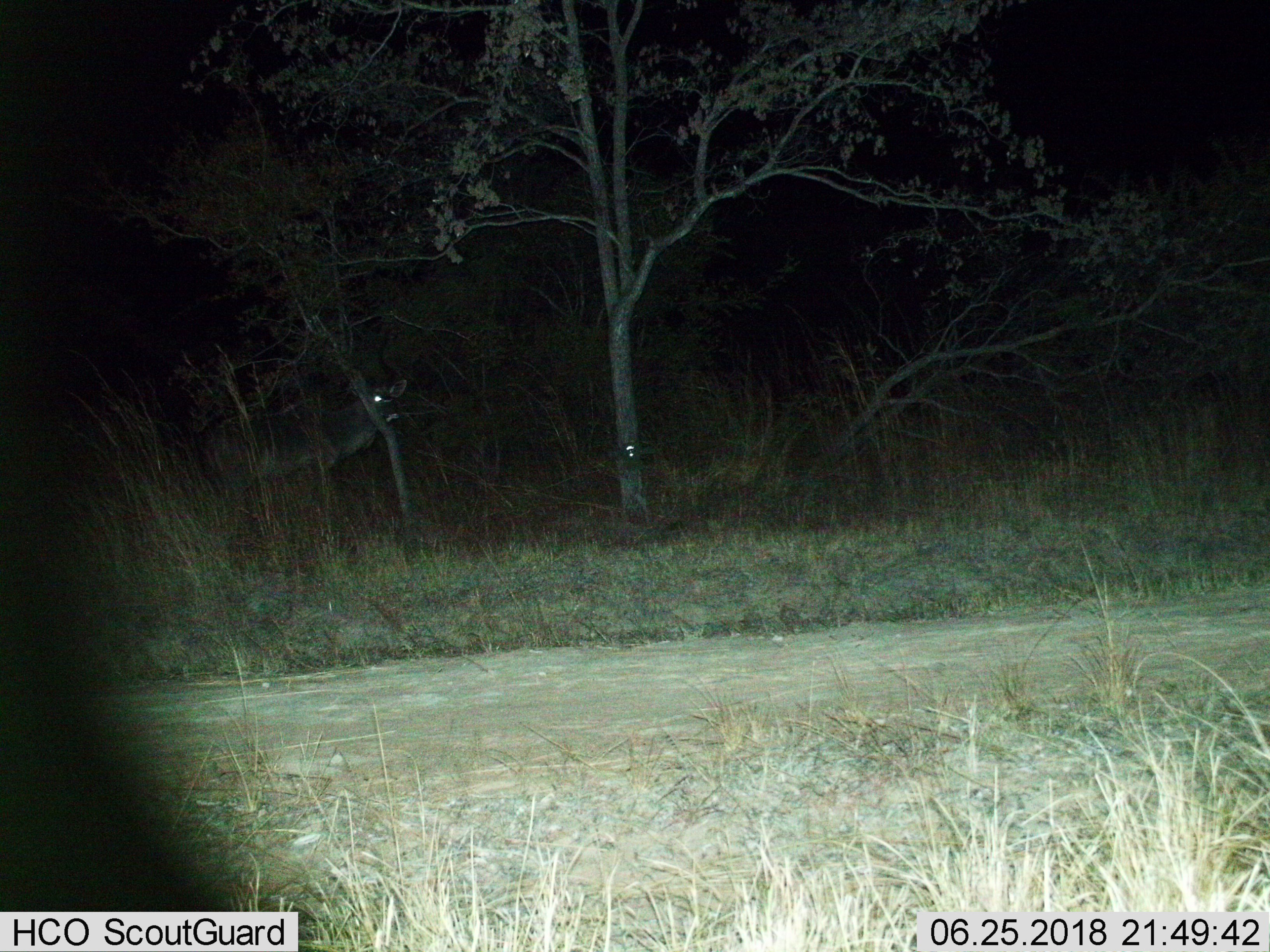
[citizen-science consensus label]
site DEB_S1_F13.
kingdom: Animalia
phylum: Chordata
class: Mammalia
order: Artiodactyla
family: Bovidae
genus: Tragelaphus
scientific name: Tragelaphus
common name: kudu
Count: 1.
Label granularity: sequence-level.